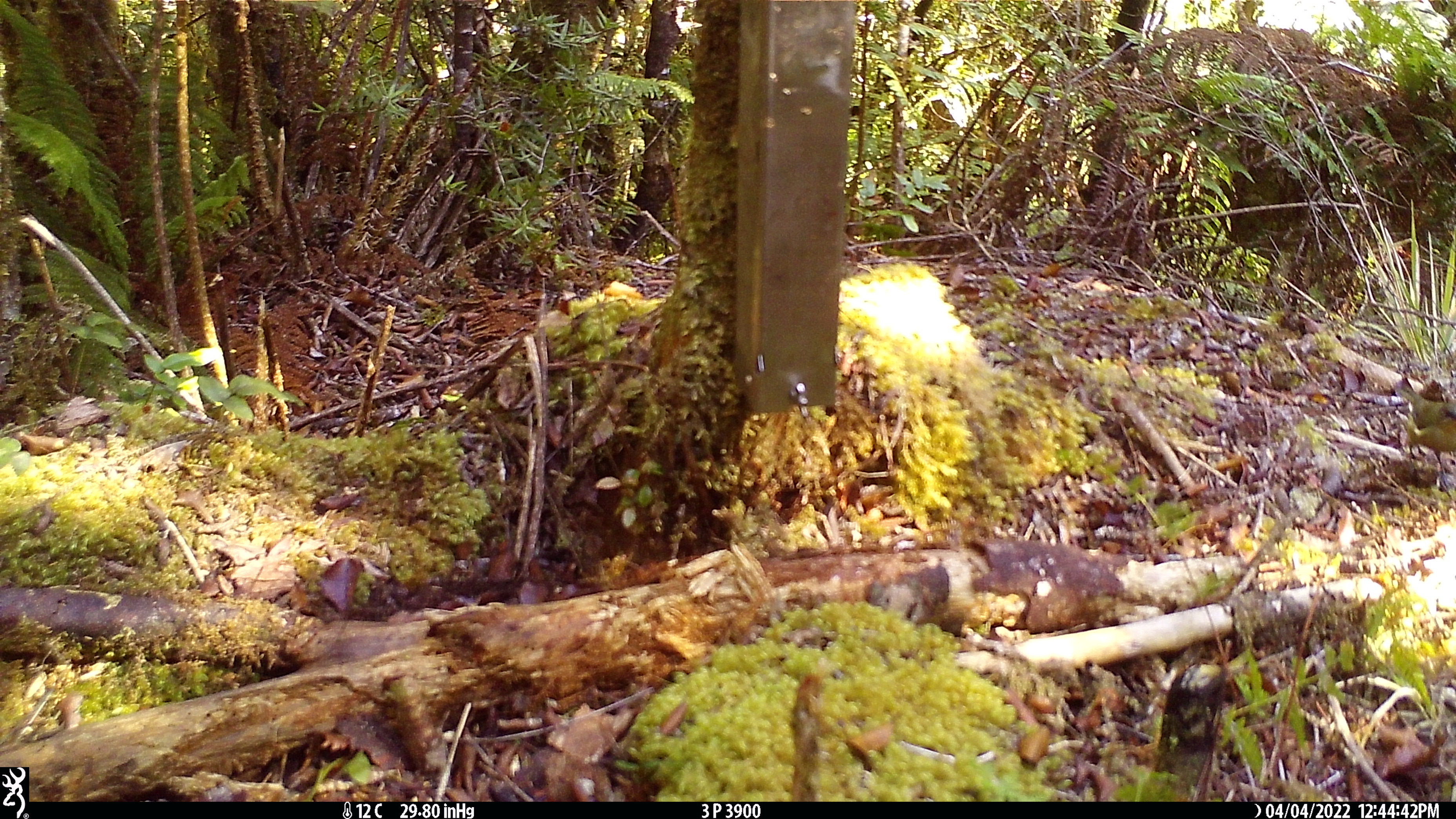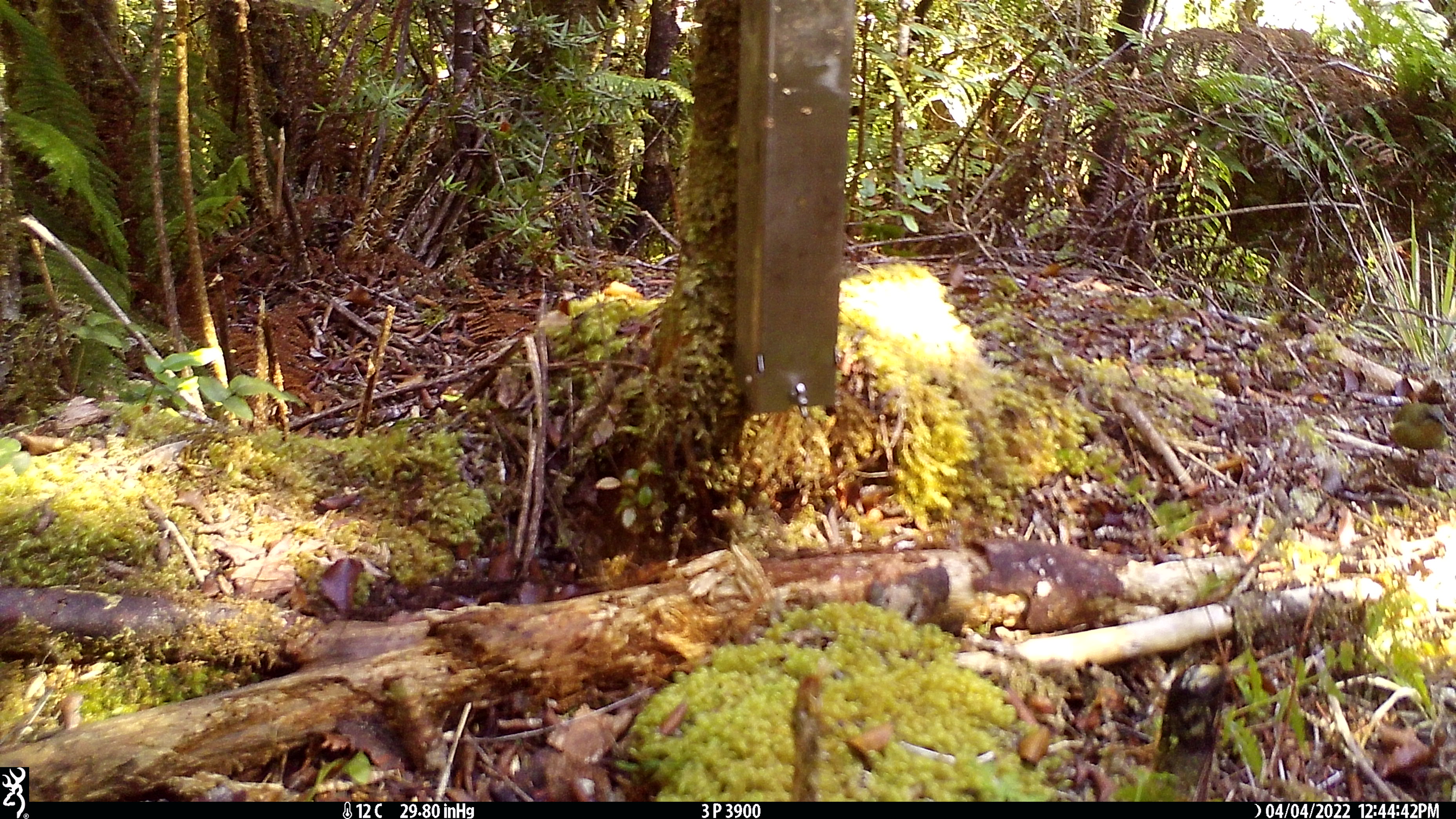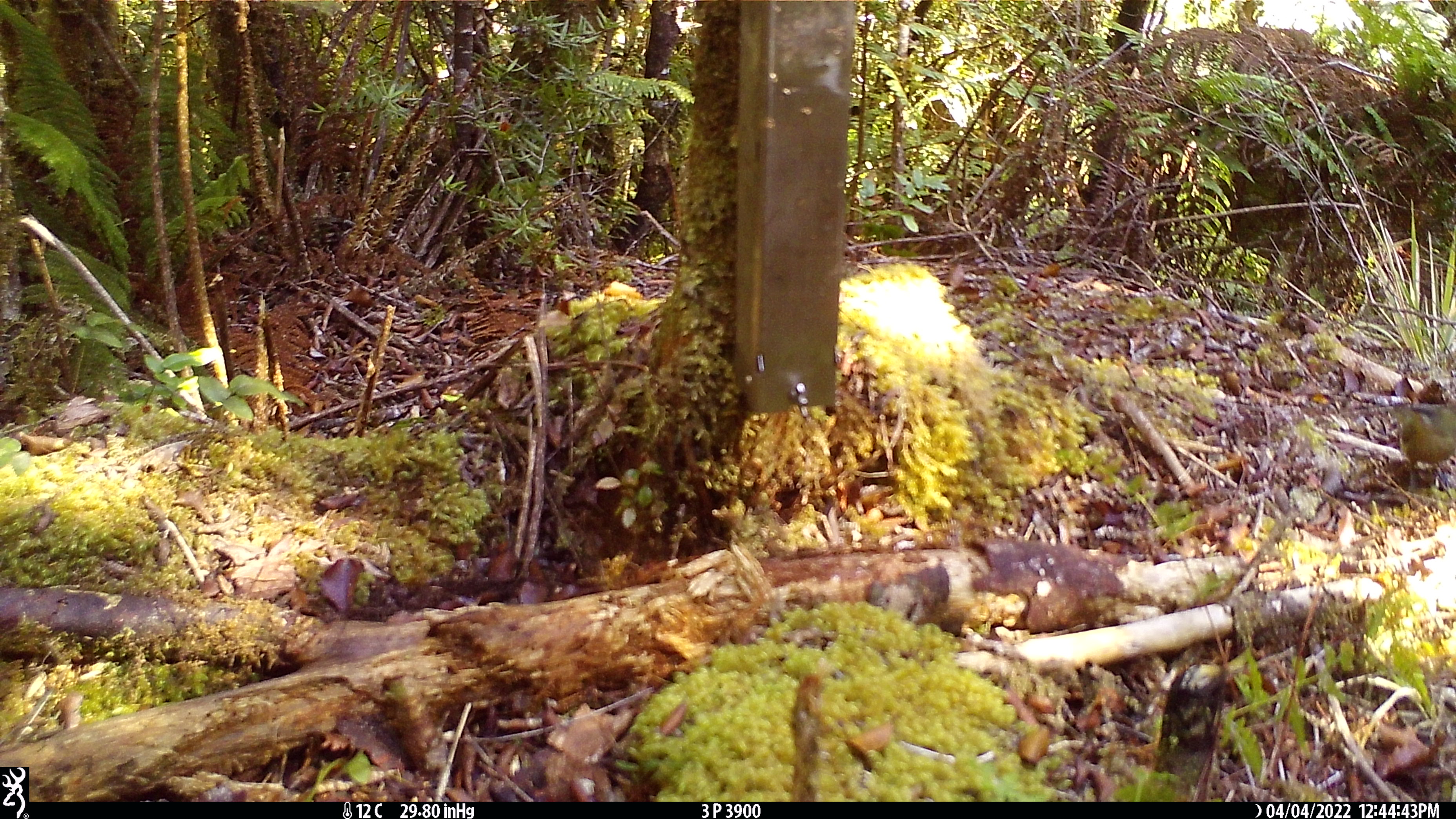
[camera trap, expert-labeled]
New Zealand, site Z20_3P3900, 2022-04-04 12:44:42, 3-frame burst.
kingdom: Animalia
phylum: Chordata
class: Aves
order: Passeriformes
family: Meliphagidae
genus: Anthornis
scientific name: Anthornis melanura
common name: new zealand bellbird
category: bellbird